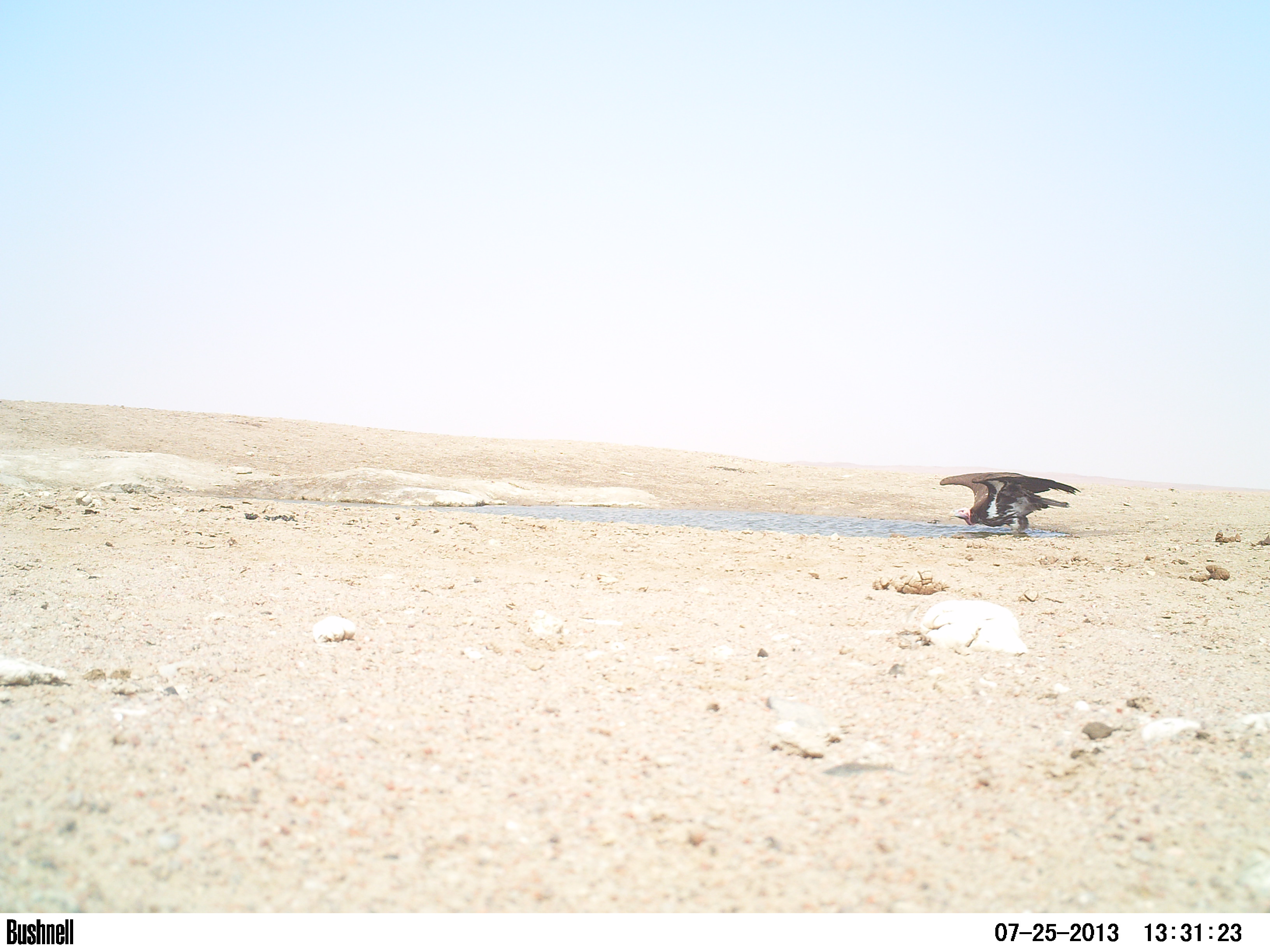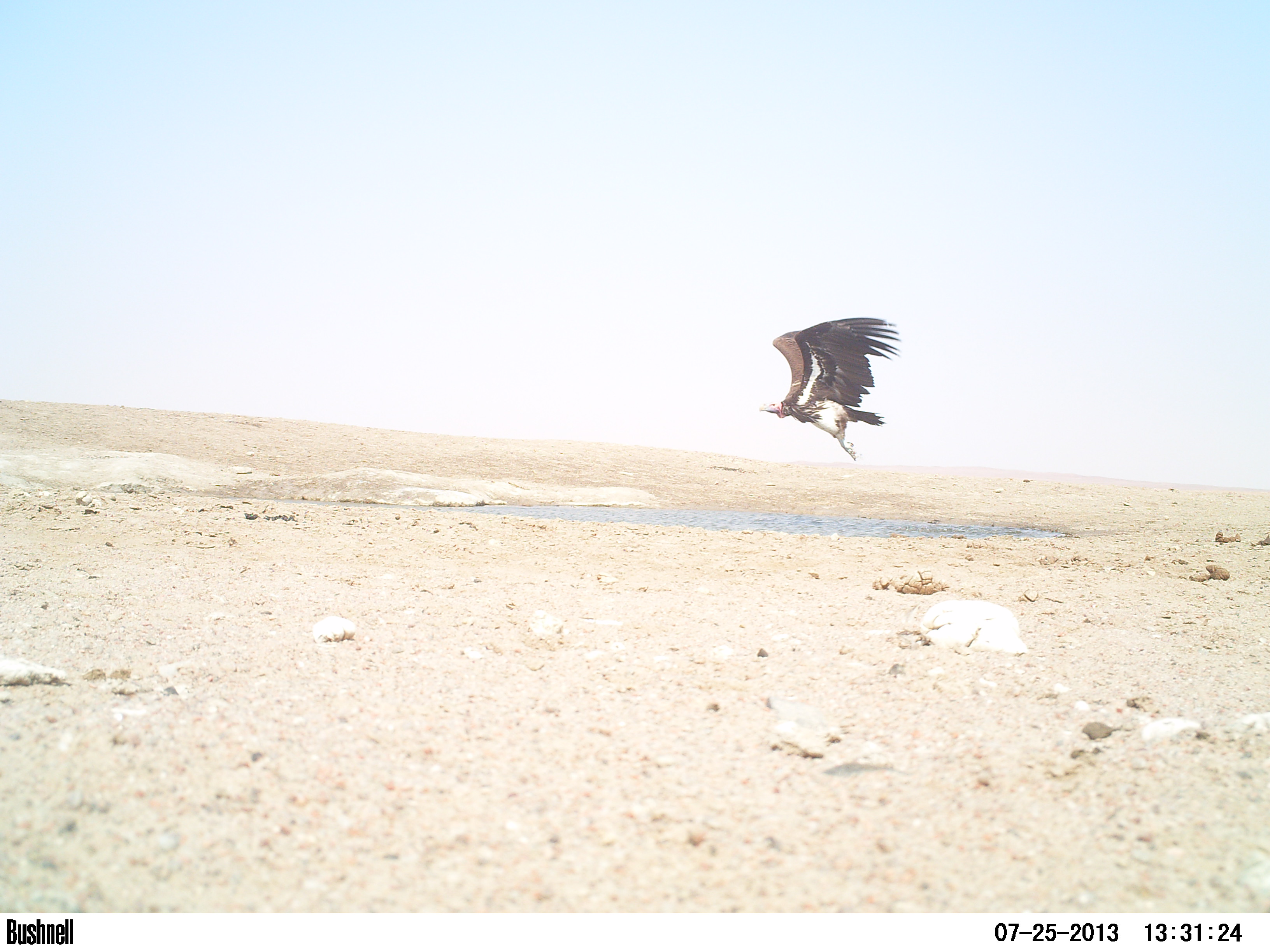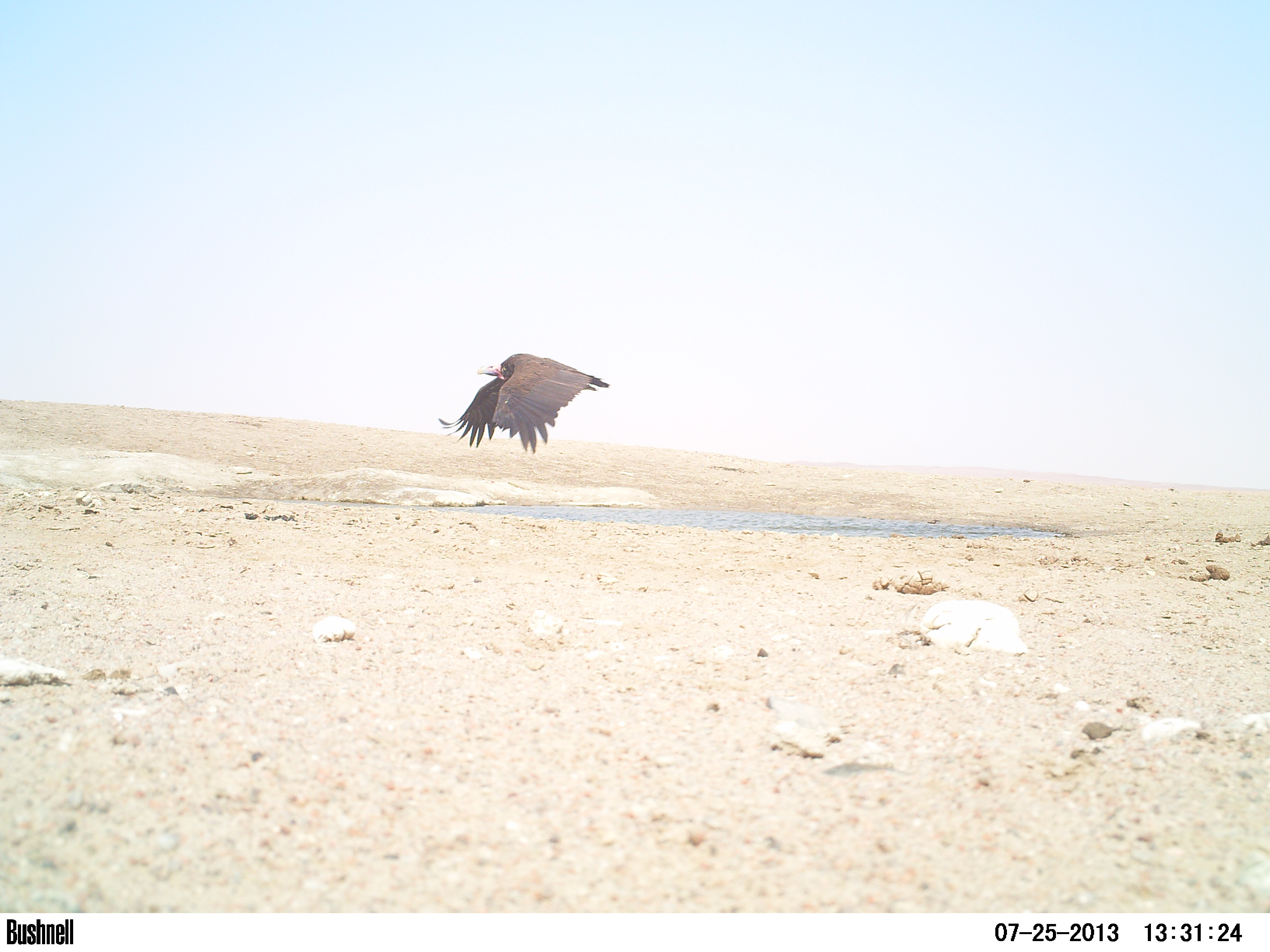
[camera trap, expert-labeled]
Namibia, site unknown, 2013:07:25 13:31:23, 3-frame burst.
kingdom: Animalia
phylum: Chordata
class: Aves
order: Accipitriformes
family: Accipitridae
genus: Torgos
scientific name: Torgos tracheliotos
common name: lappet-faced vulture